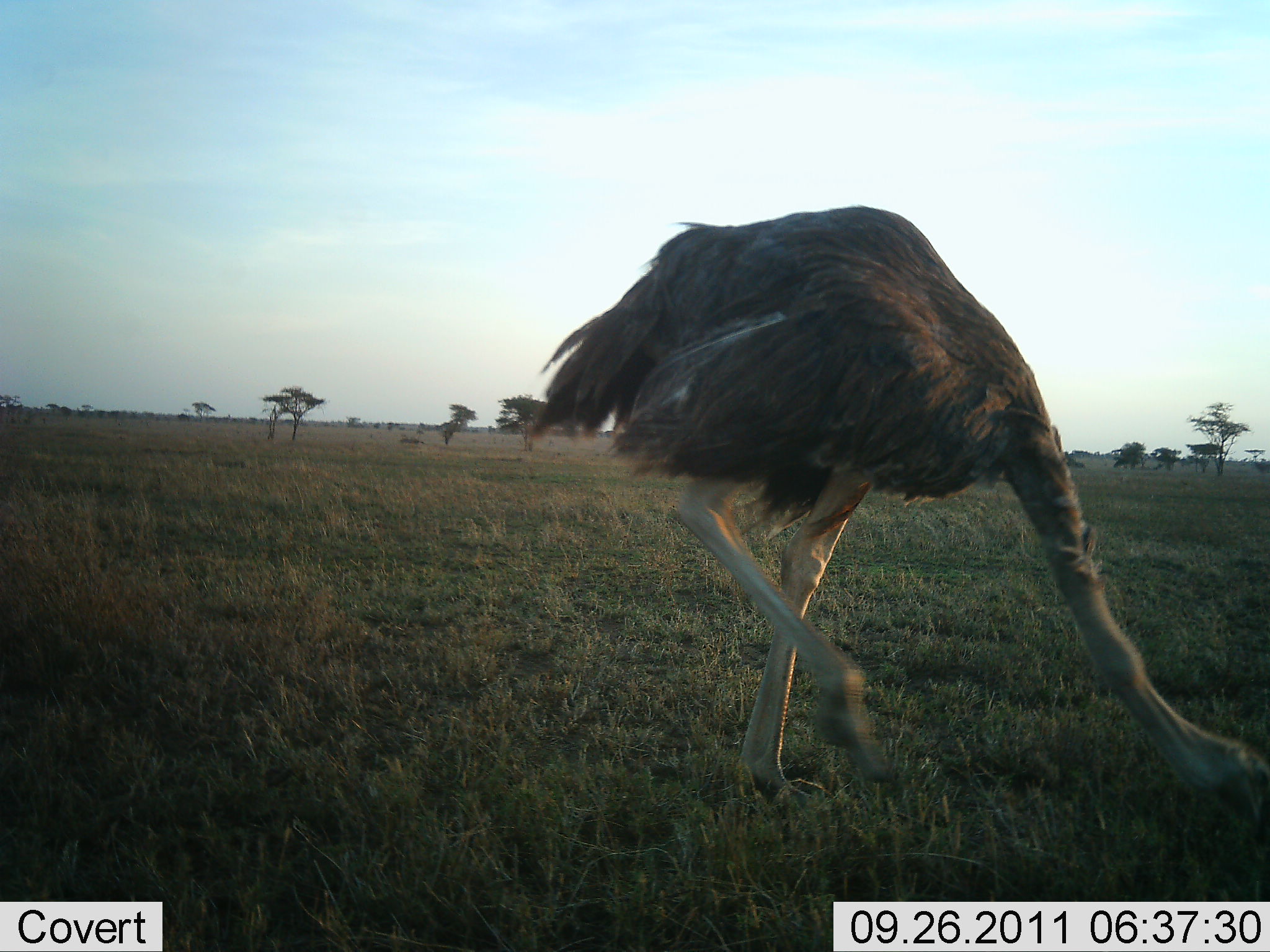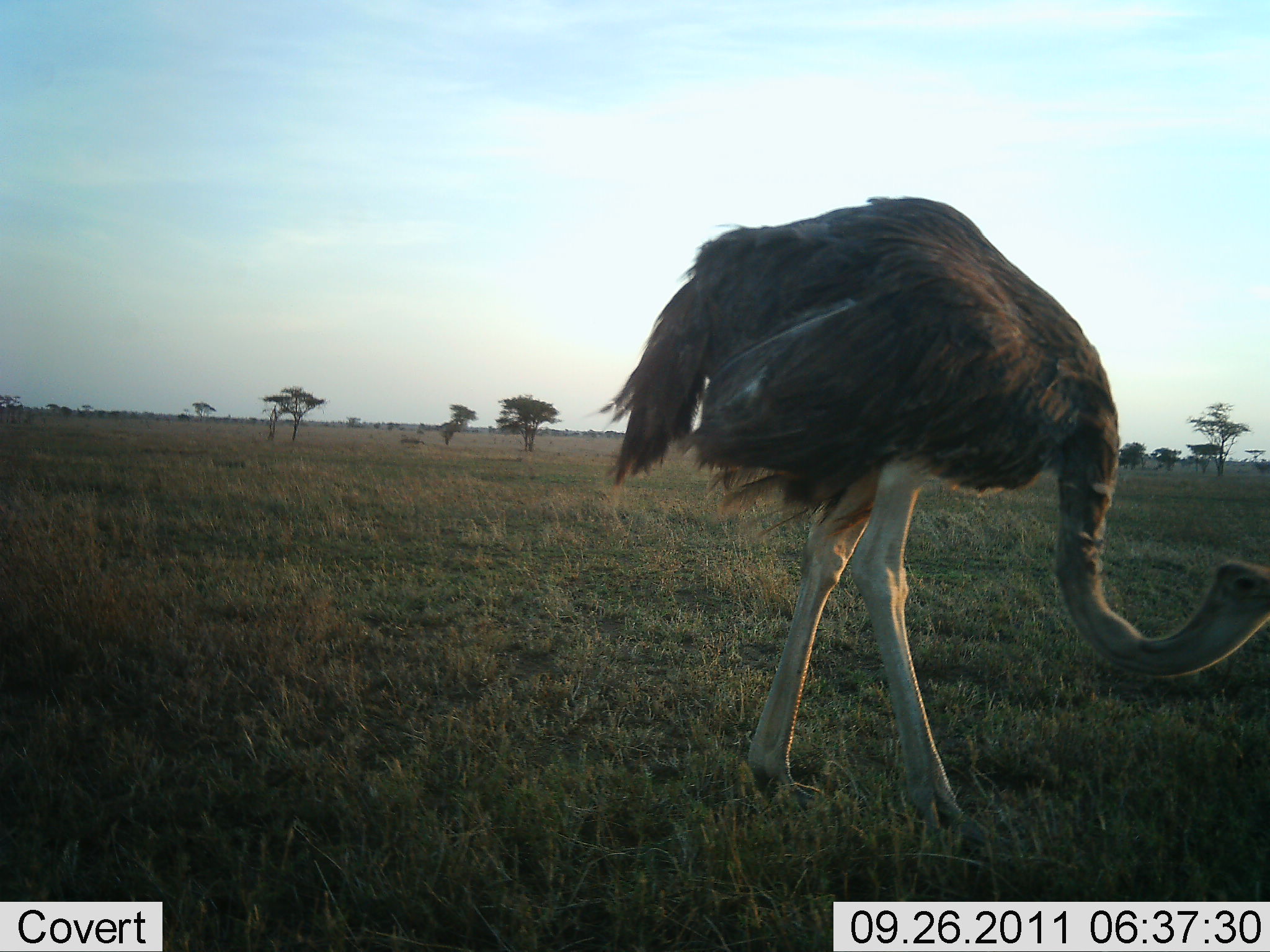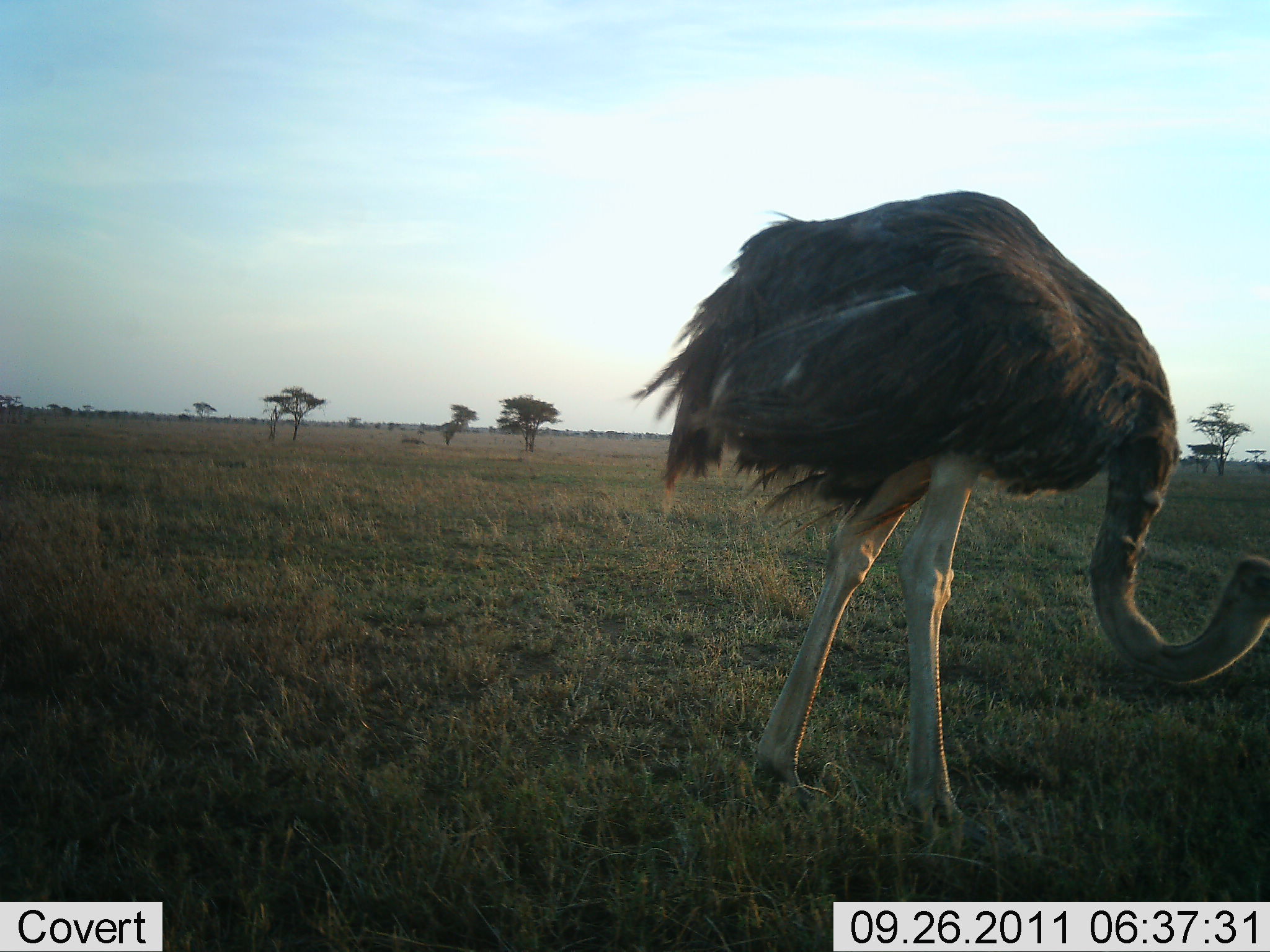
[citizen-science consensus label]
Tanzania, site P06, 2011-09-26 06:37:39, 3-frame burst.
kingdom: Animalia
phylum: Chordata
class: Aves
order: Struthioniformes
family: Struthionidae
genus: Struthio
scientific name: Struthio camelus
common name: ostrich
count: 1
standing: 23%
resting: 0%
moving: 46%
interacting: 0%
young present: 0%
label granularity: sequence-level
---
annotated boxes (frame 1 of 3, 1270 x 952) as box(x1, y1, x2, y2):
animal: box(526, 206, 1269, 858)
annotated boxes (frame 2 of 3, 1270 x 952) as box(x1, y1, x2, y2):
animal: box(591, 195, 1270, 869)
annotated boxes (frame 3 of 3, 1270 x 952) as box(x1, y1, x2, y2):
animal: box(636, 187, 1270, 863)